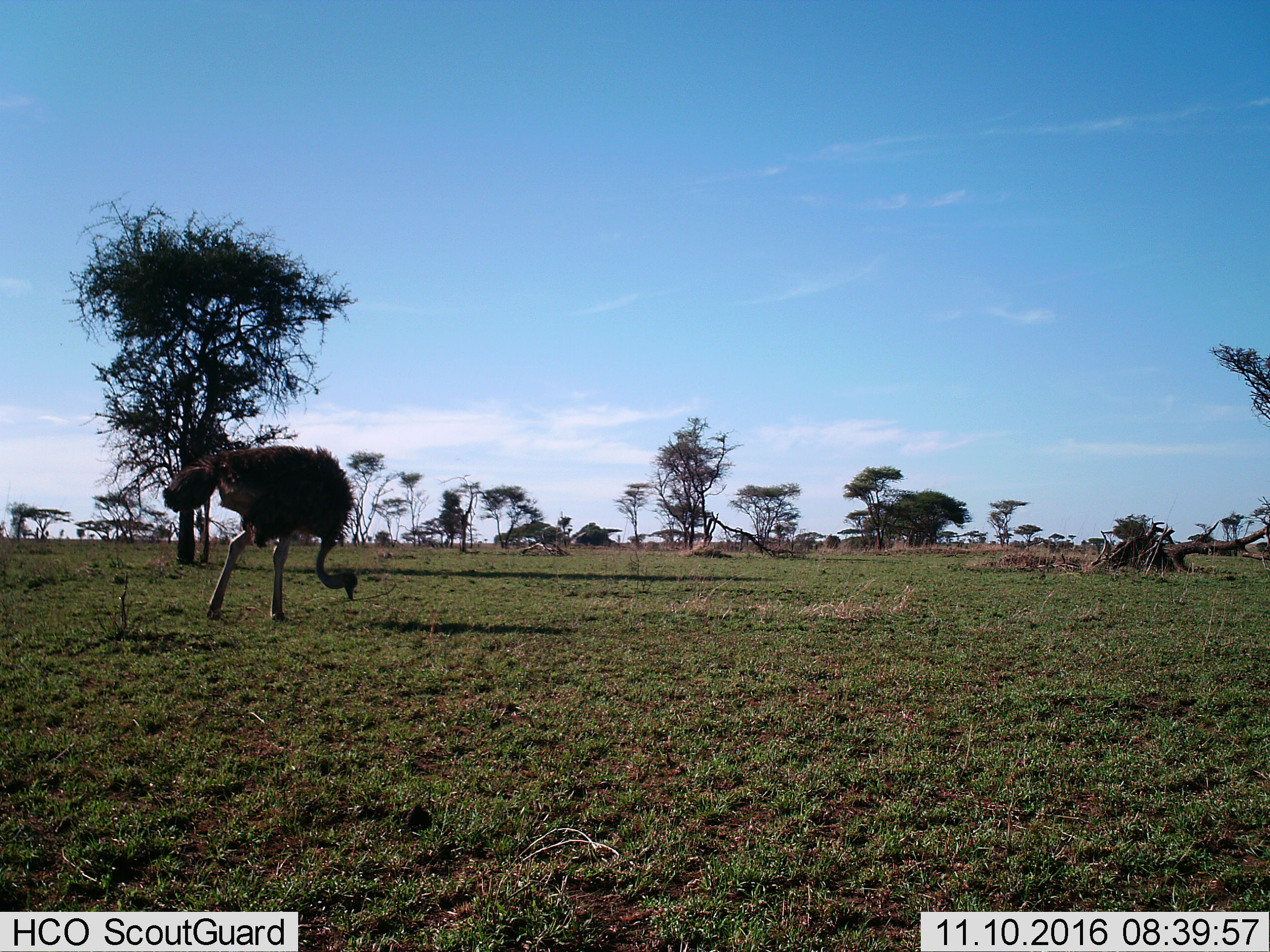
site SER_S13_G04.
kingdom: Animalia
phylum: Chordata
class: Aves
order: Struthioniformes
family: Struthionidae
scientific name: Struthionidae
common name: ostrich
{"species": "ostrich (Struthionidae)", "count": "1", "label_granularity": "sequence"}